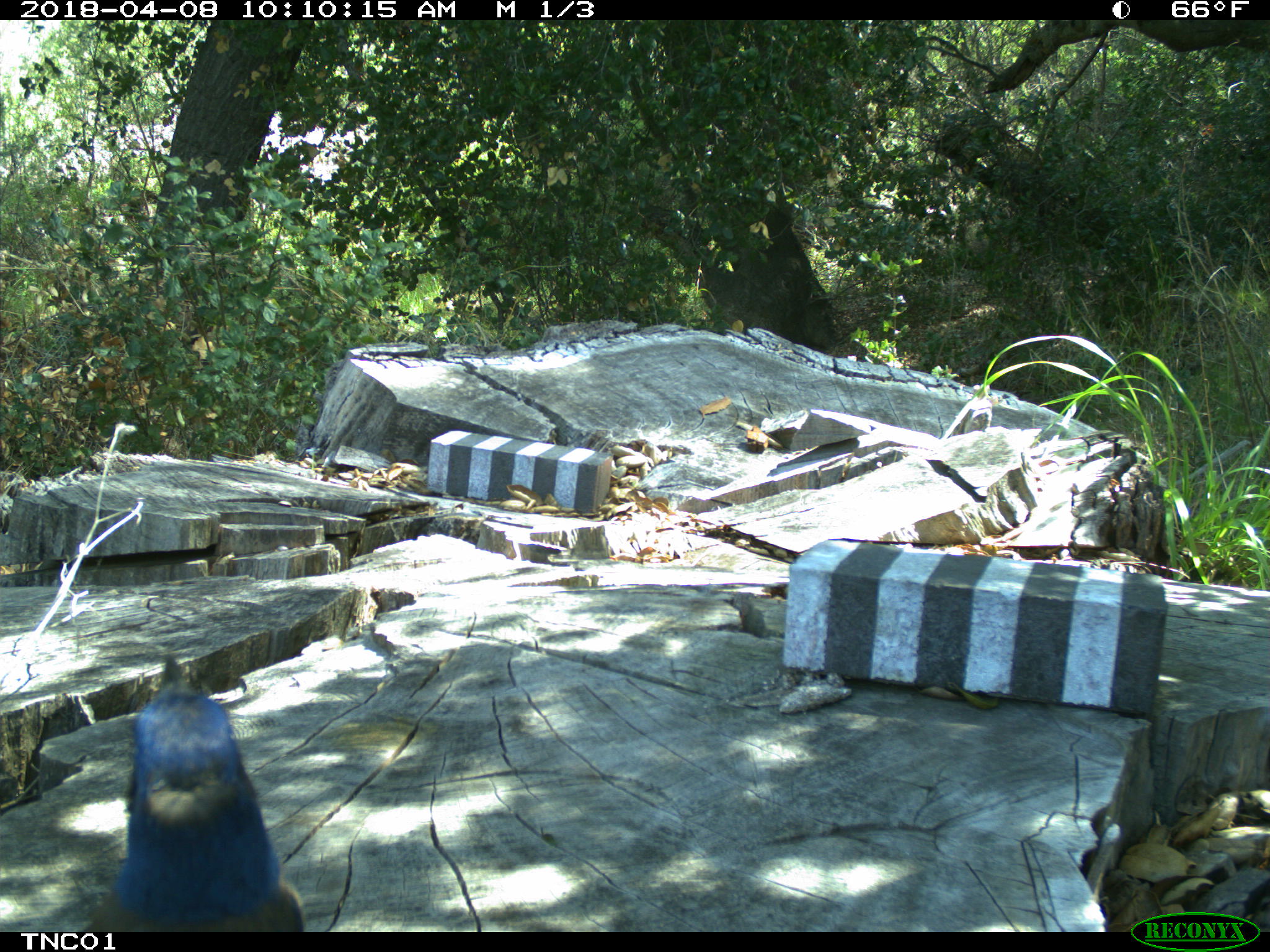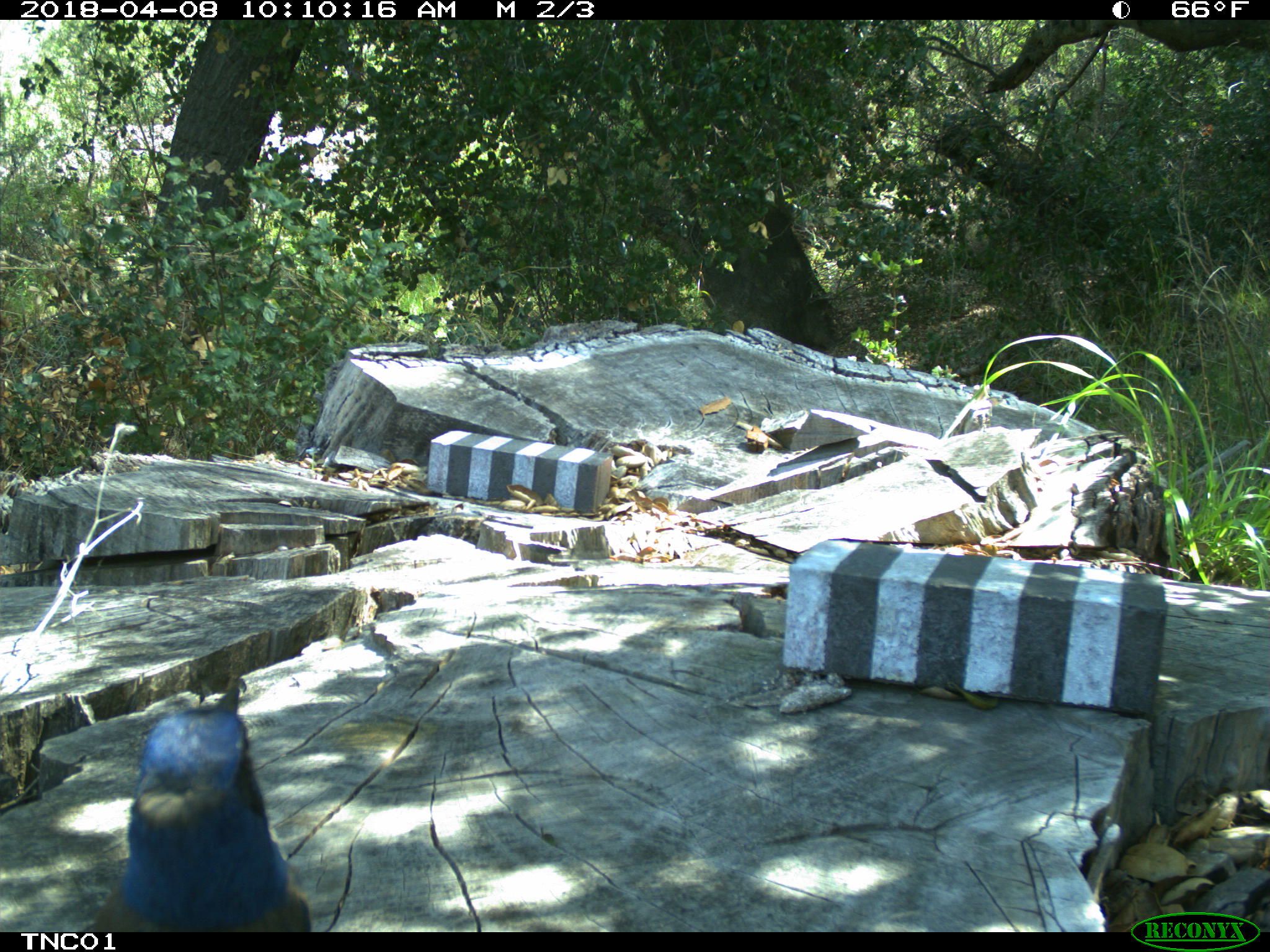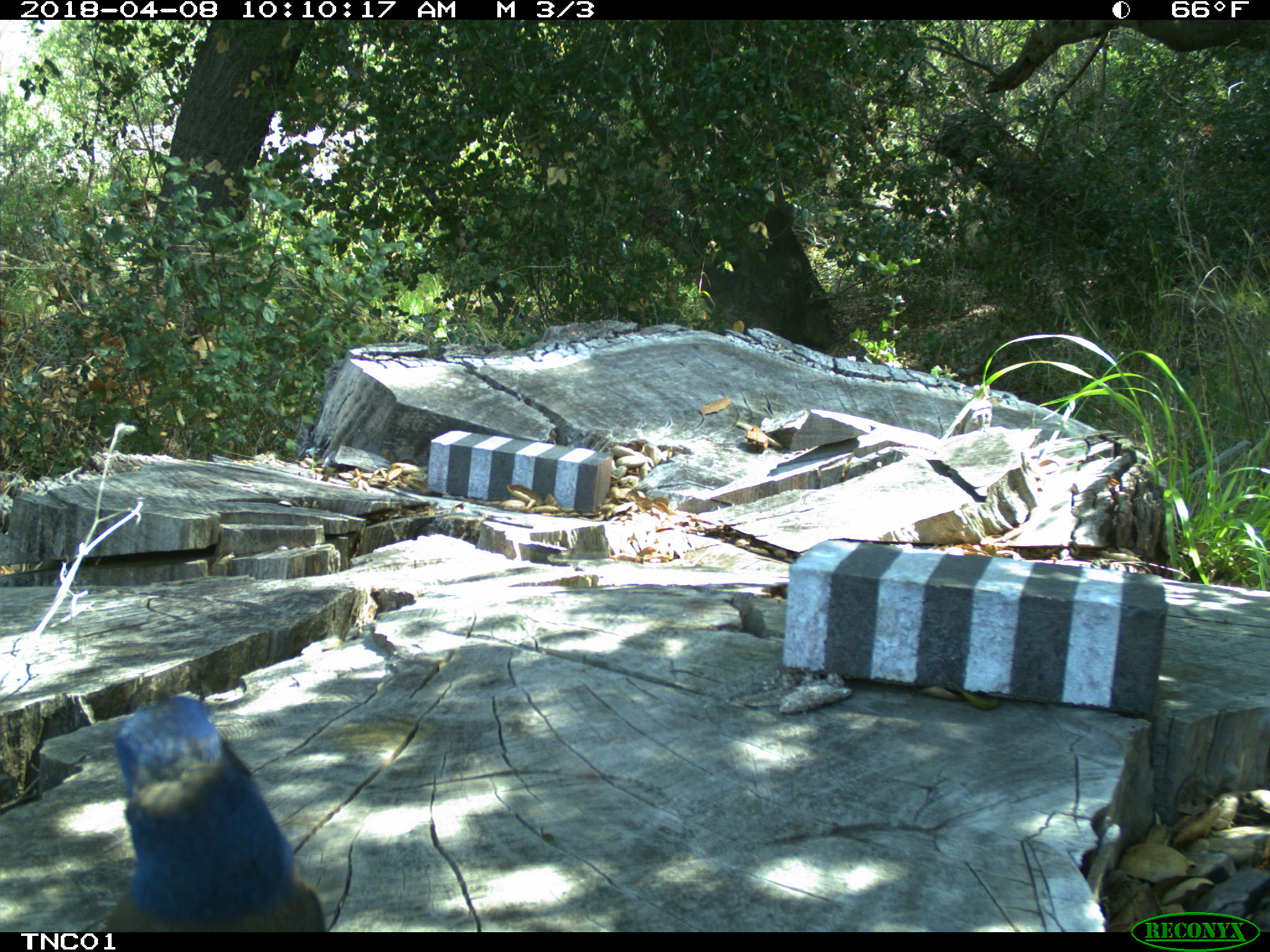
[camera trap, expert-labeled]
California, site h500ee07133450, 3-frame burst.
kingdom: Animalia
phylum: Chordata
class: Aves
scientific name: Aves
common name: bird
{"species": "bird (Aves)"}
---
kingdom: Animalia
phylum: Chordata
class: Mammalia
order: Carnivora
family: Canidae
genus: Urocyon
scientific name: Urocyon littoralis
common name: island fox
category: fox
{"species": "fox (island fox) (Urocyon littoralis)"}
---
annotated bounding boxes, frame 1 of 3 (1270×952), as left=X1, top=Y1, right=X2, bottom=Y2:
bird: left=84, top=656, right=304, bottom=932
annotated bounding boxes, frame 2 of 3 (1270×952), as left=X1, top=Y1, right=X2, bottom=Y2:
bird: left=81, top=672, right=312, bottom=927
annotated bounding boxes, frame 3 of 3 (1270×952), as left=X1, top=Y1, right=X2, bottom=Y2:
fox: left=100, top=682, right=325, bottom=931